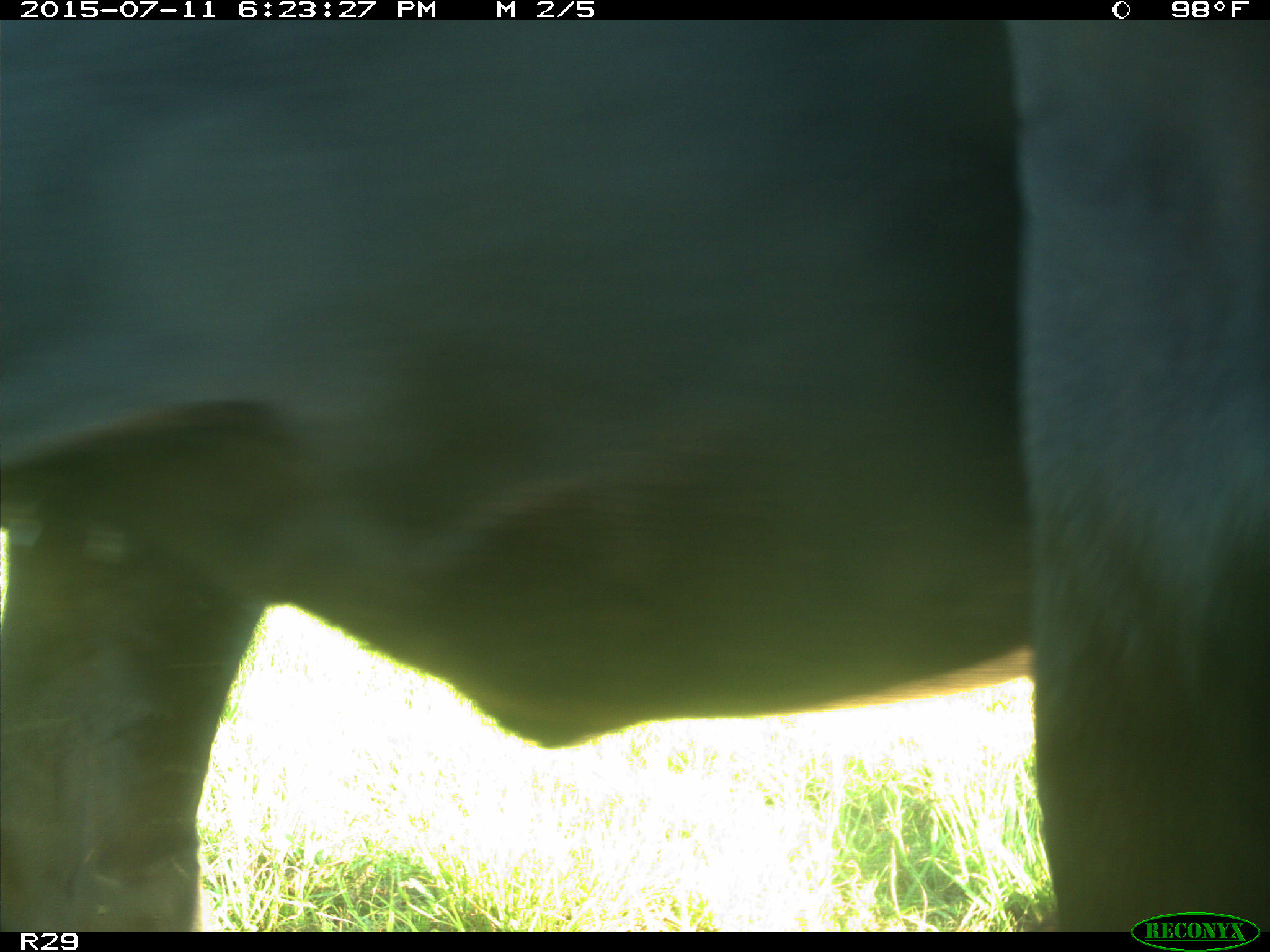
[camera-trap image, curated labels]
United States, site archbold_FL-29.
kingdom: Animalia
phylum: Chordata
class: Mammalia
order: Artiodactyla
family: Bovidae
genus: Bos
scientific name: Bos taurus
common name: domestic cow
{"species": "Bos taurus (domestic cow)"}